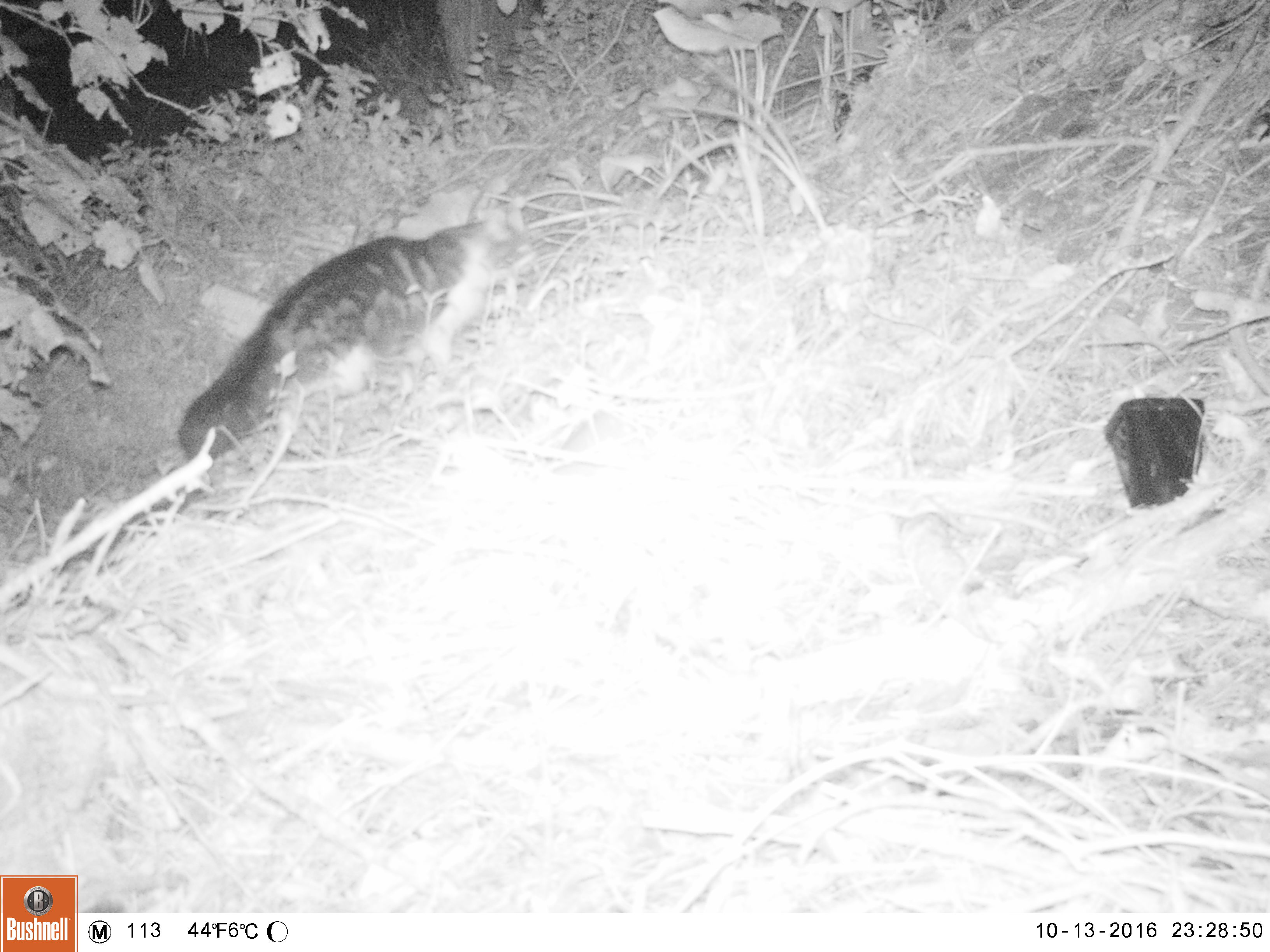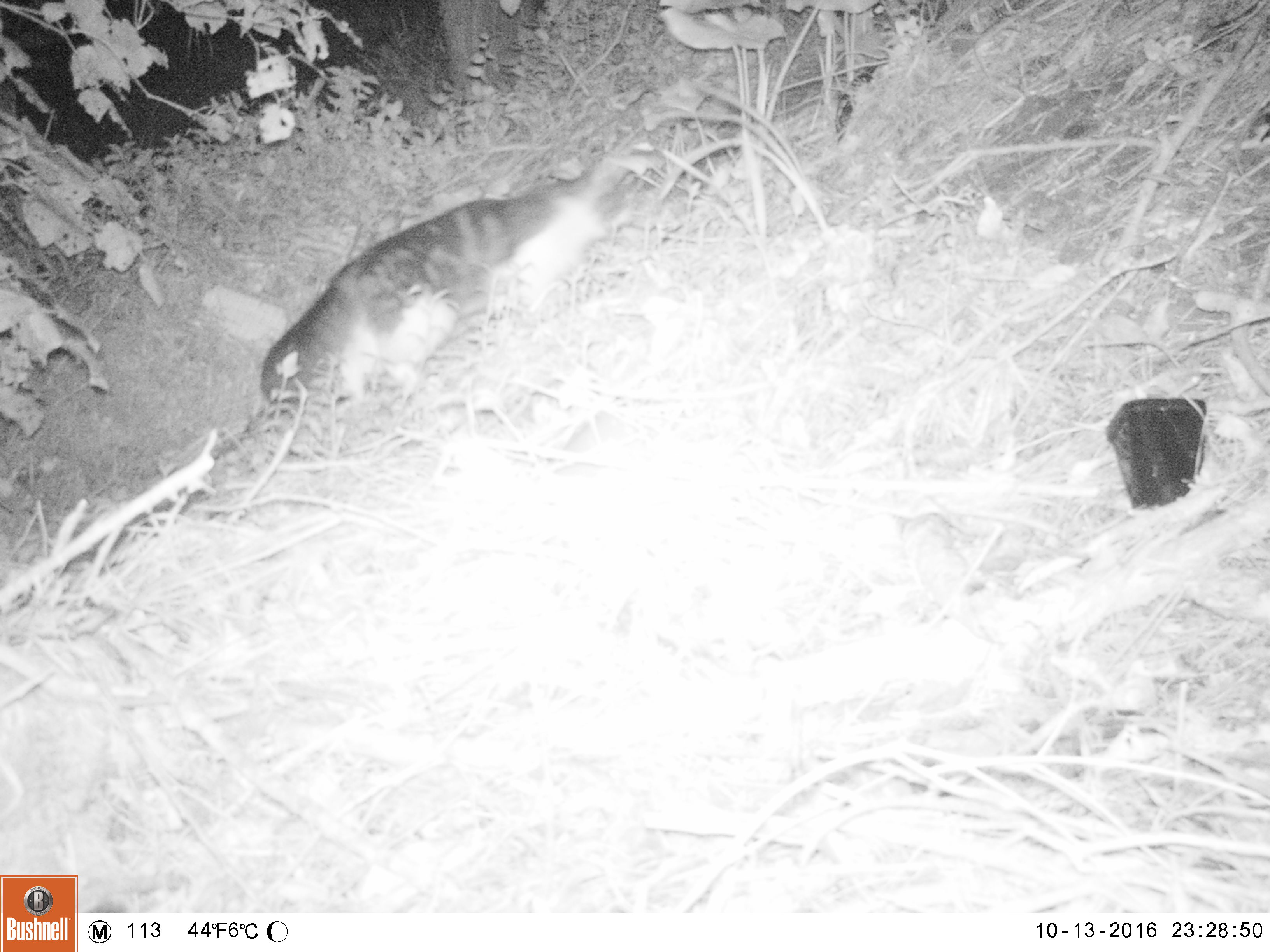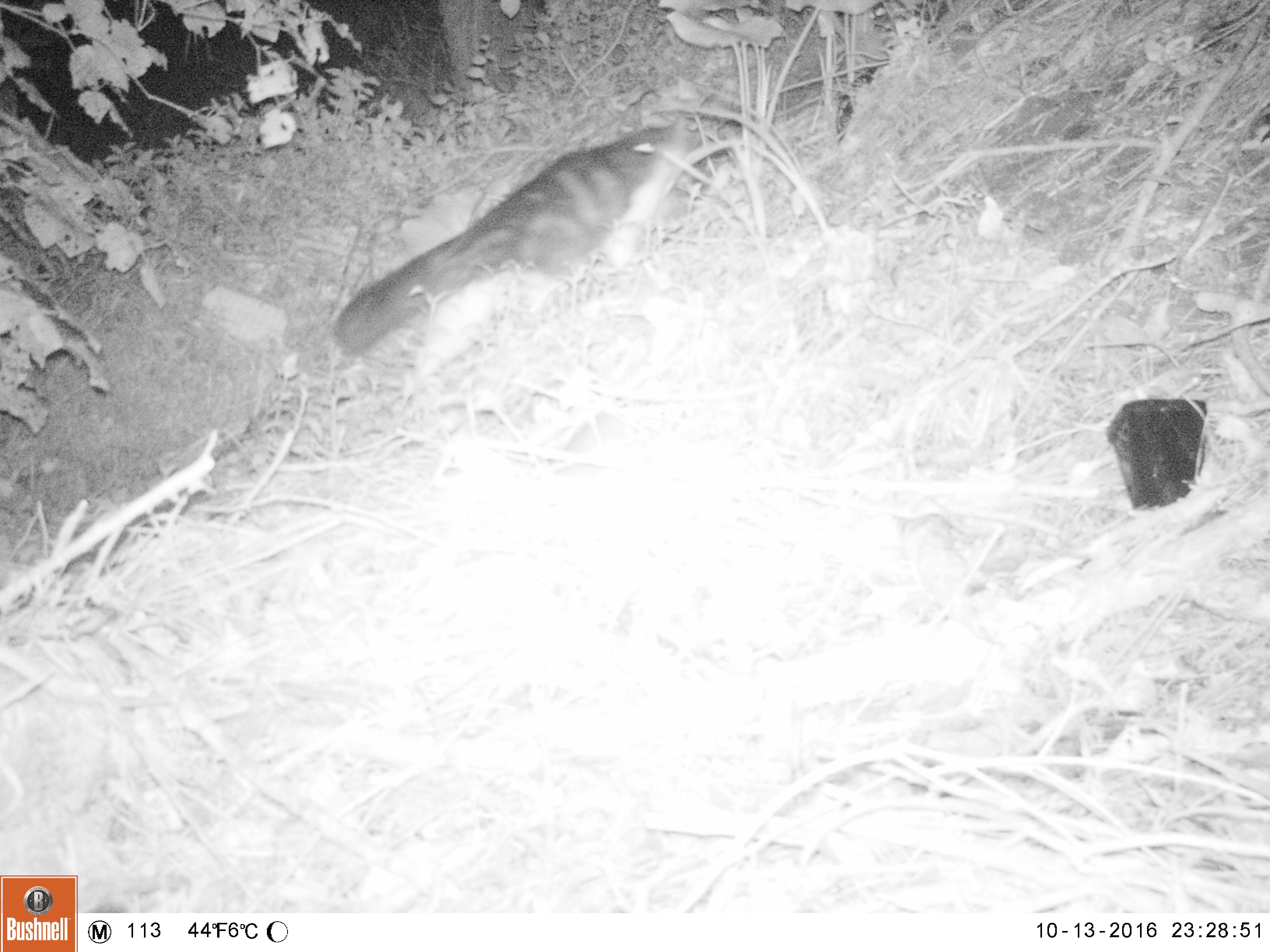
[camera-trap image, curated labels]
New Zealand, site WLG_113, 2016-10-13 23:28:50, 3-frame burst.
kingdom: Animalia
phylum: Chordata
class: Mammalia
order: Carnivora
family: Felidae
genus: Felis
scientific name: Felis catus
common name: domestic cat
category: cat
Cat (domestic cat) (Felis catus).